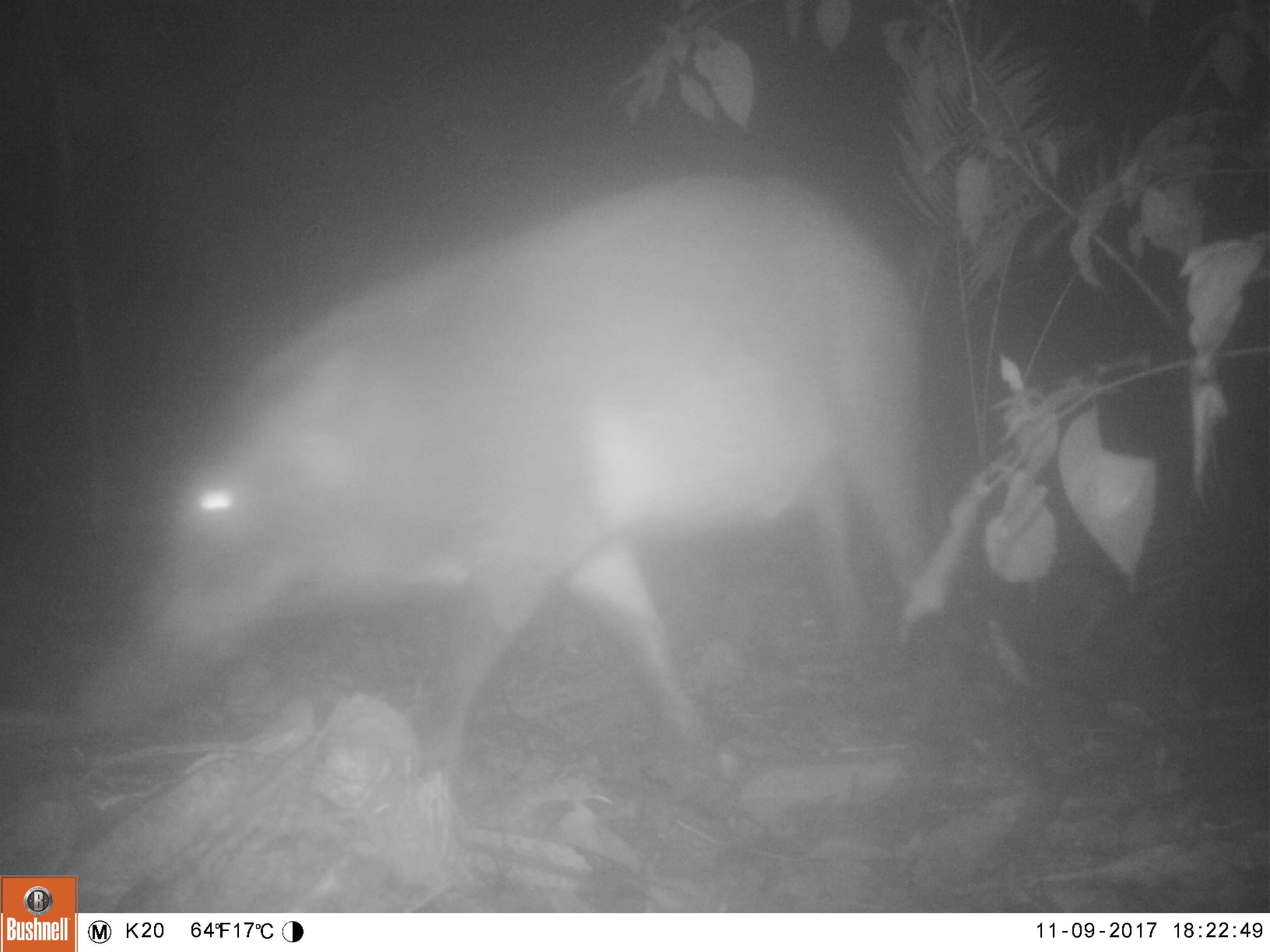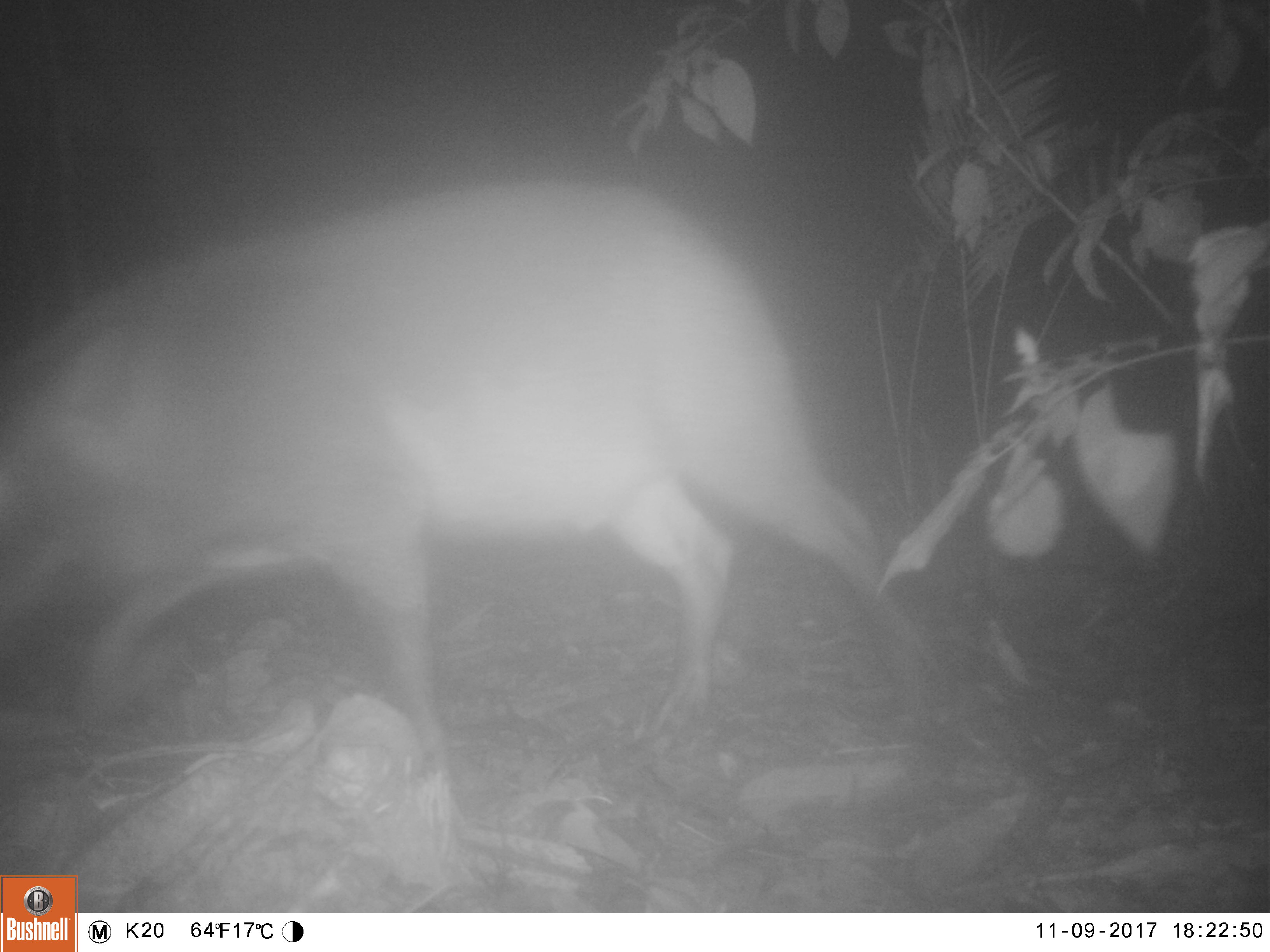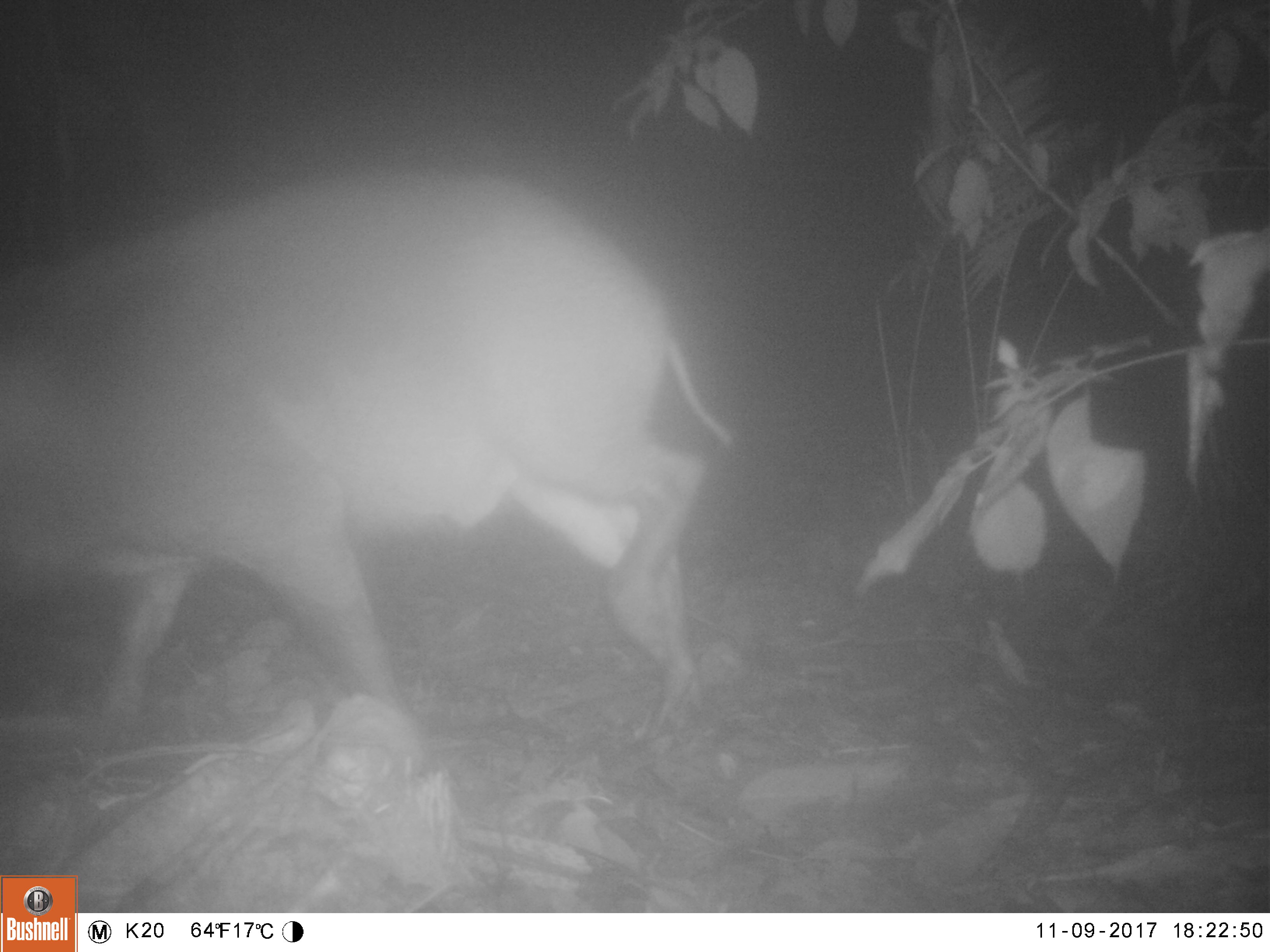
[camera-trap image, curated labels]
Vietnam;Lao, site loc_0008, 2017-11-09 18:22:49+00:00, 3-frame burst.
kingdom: Animalia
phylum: Chordata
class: Mammalia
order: Artiodactyla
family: Suidae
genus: Sus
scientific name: Sus scrofa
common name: eurasian wild pig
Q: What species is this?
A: Eurasian wild pig (Sus scrofa).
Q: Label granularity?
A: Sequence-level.